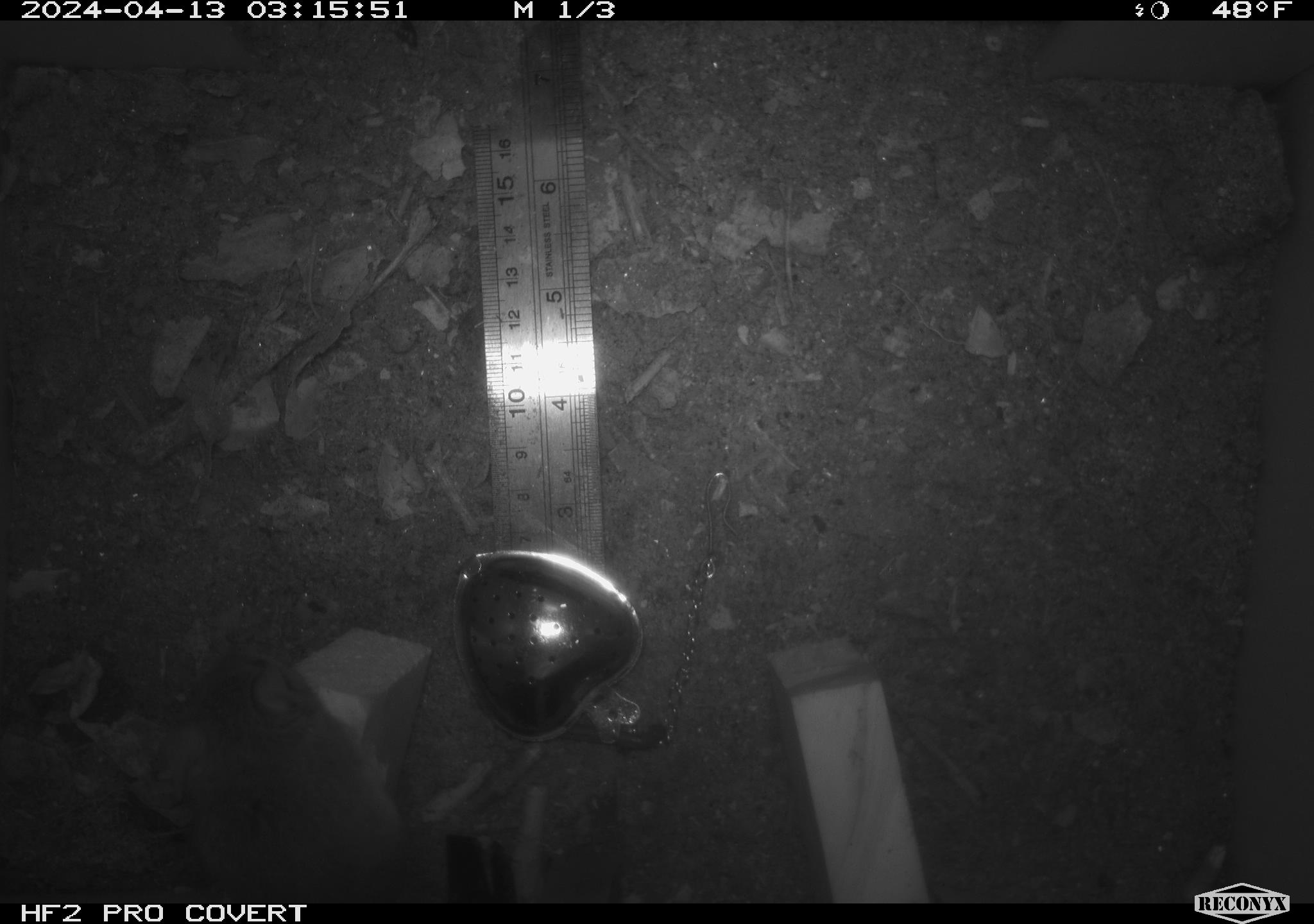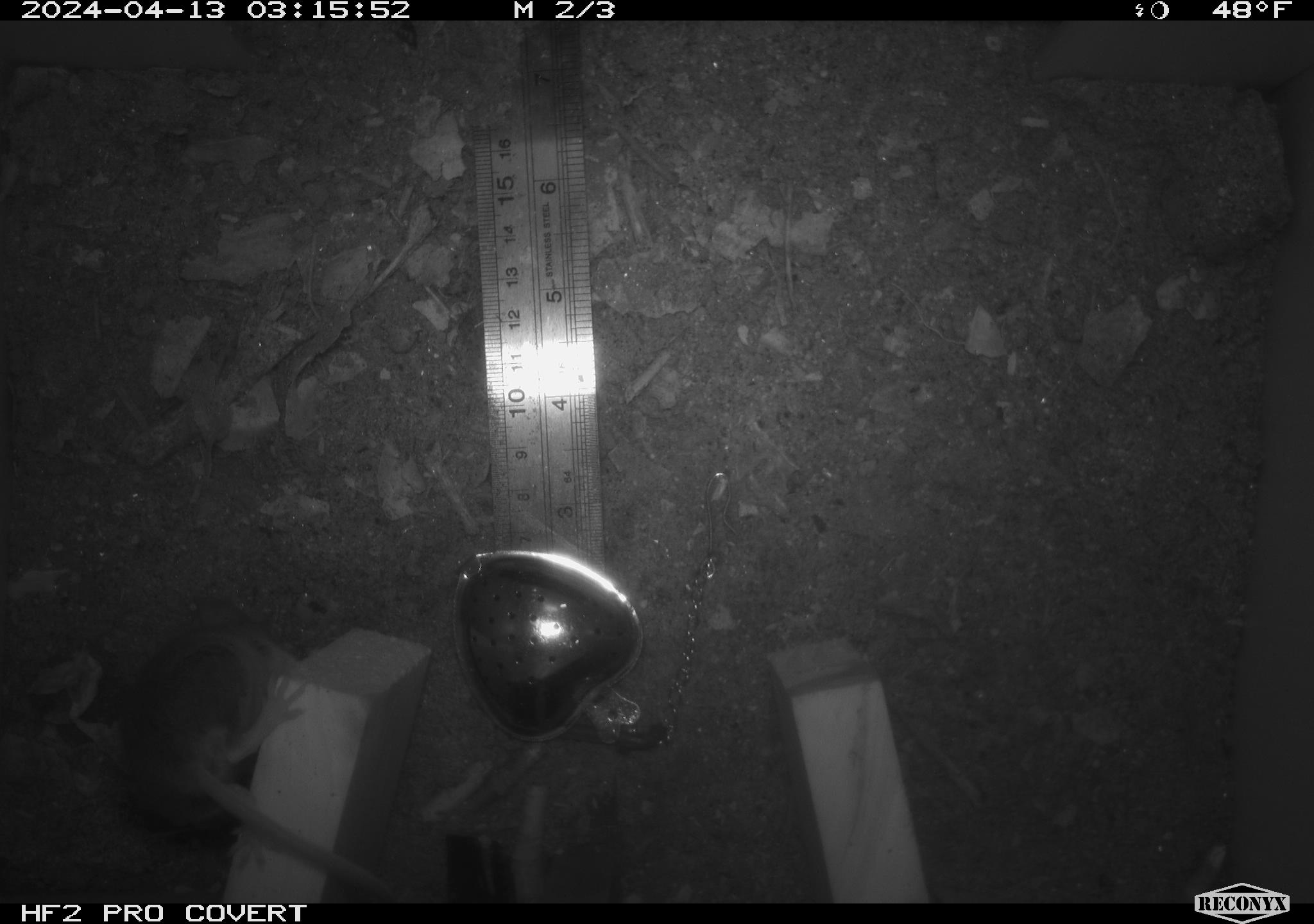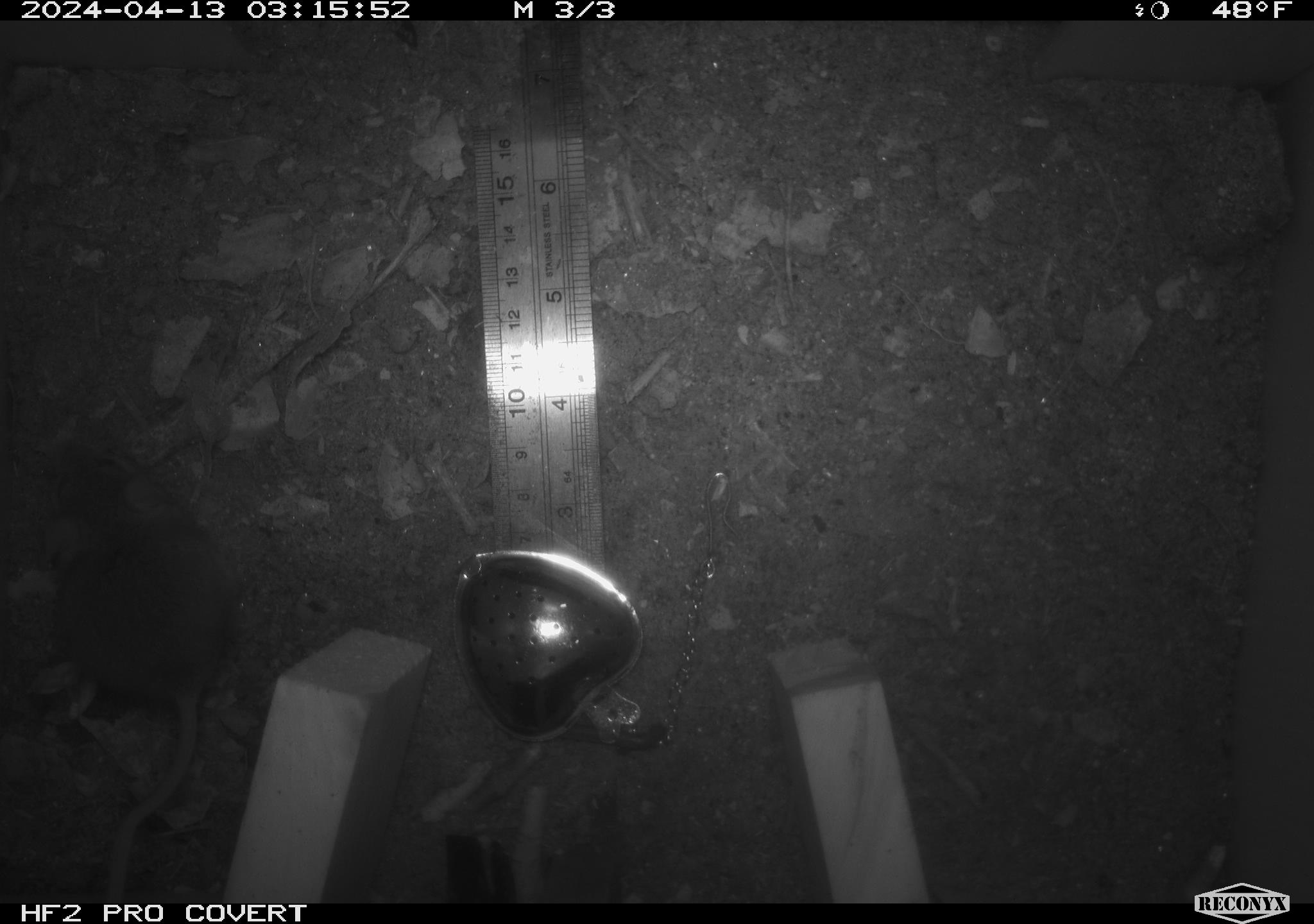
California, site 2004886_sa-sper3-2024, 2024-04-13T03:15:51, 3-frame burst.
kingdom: Animalia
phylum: Chordata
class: Mammalia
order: Rodentia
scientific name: Rodentia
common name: mouse species